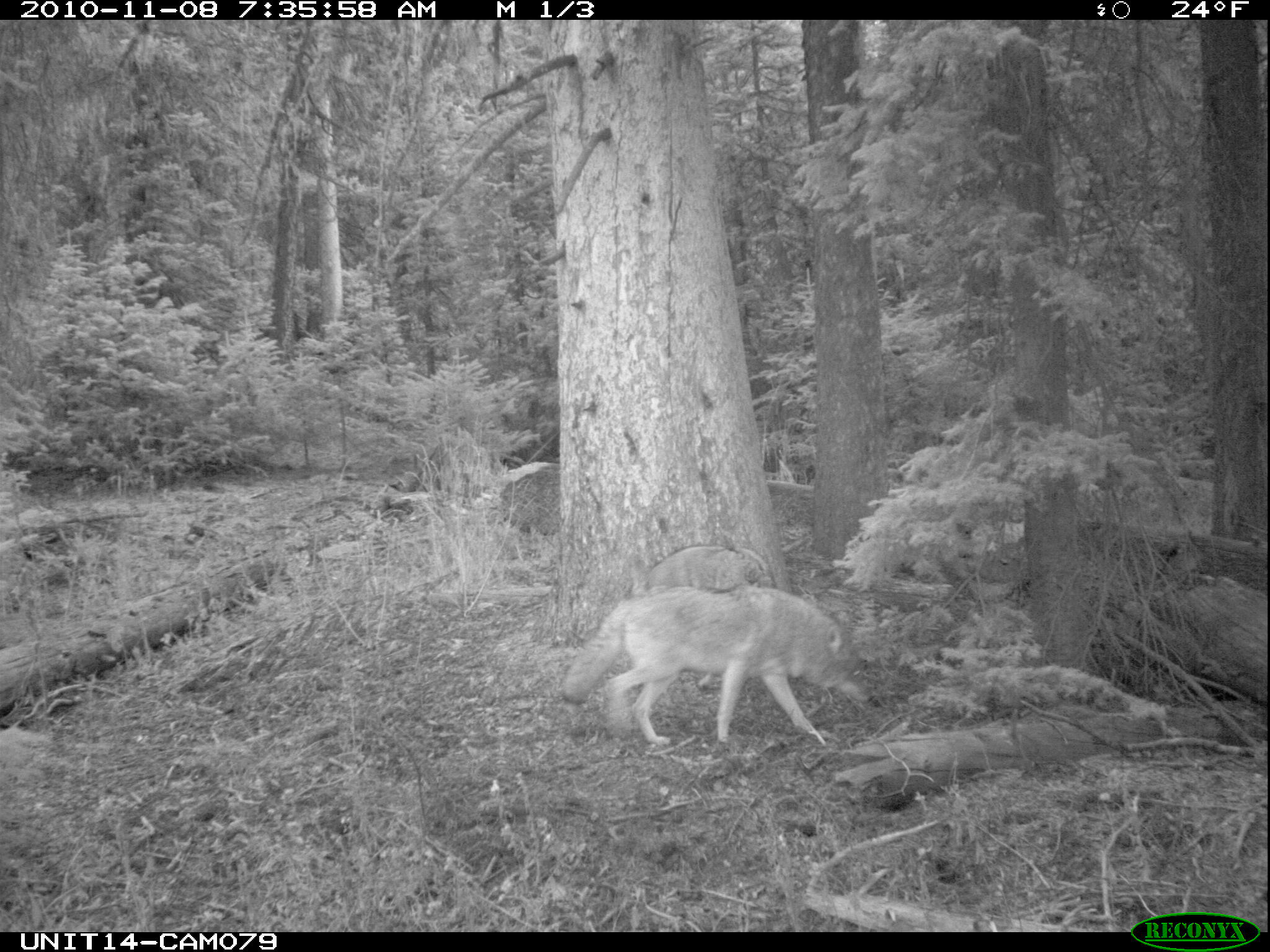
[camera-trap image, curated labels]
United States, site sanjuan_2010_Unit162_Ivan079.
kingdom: Animalia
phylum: Chordata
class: Mammalia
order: Carnivora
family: Canidae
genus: Canis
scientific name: Canis latrans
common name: coyote